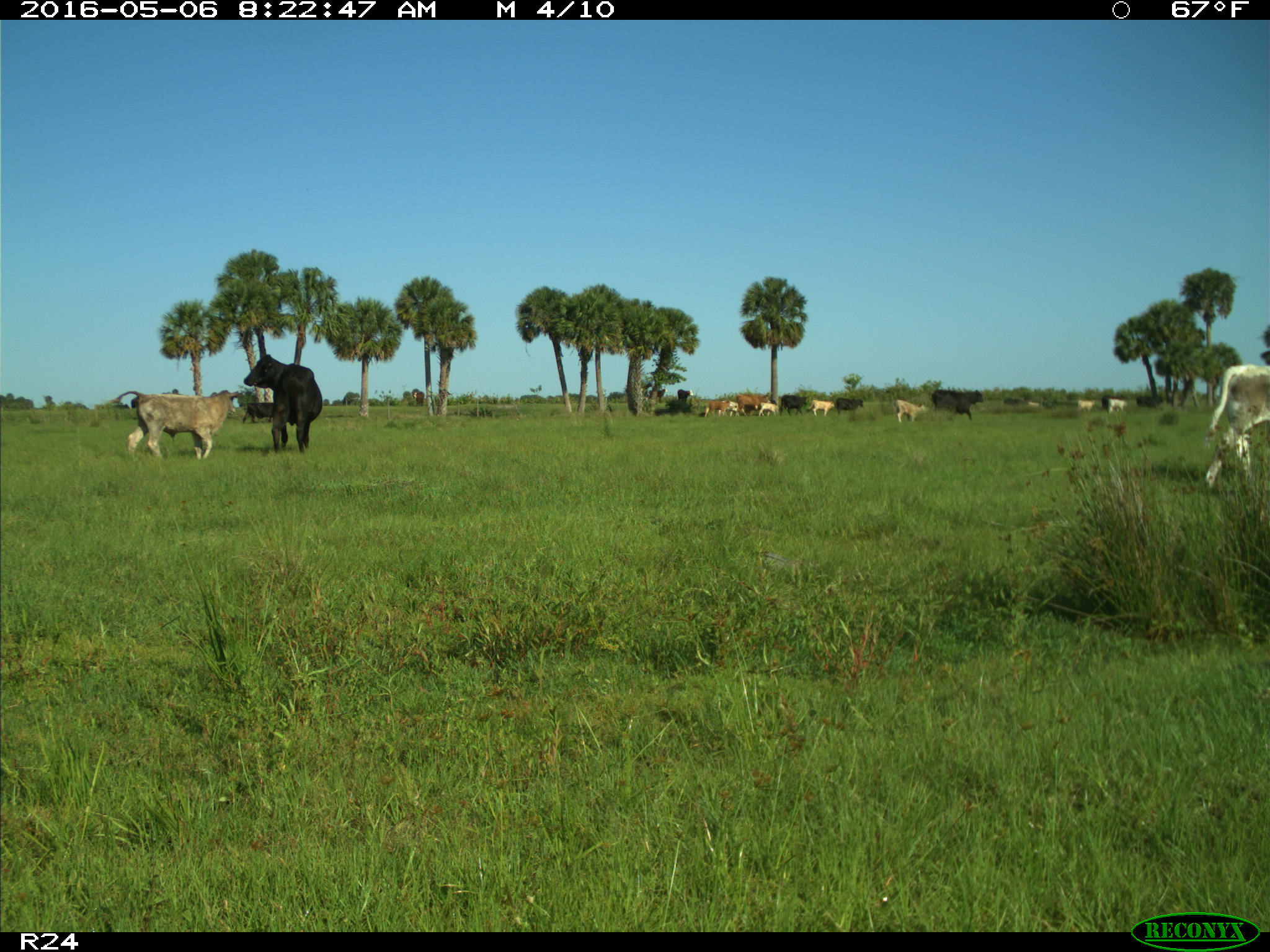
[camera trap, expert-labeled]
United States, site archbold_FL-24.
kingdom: Animalia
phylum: Chordata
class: Mammalia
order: Artiodactyla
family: Bovidae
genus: Bos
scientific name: Bos taurus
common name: domestic cow